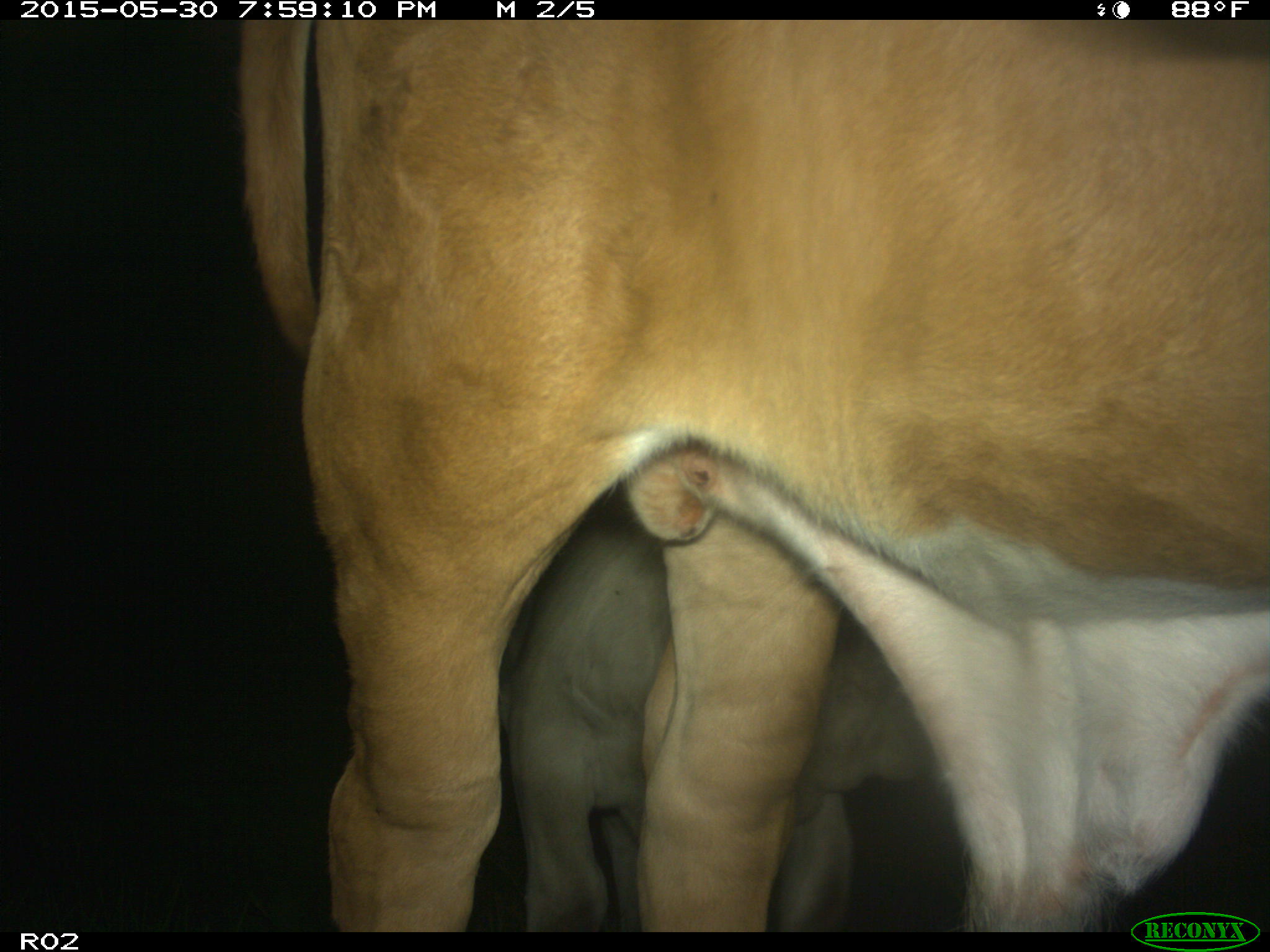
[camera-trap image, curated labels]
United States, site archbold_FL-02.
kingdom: Animalia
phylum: Chordata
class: Mammalia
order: Artiodactyla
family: Bovidae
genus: Bos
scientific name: Bos taurus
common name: domestic cow